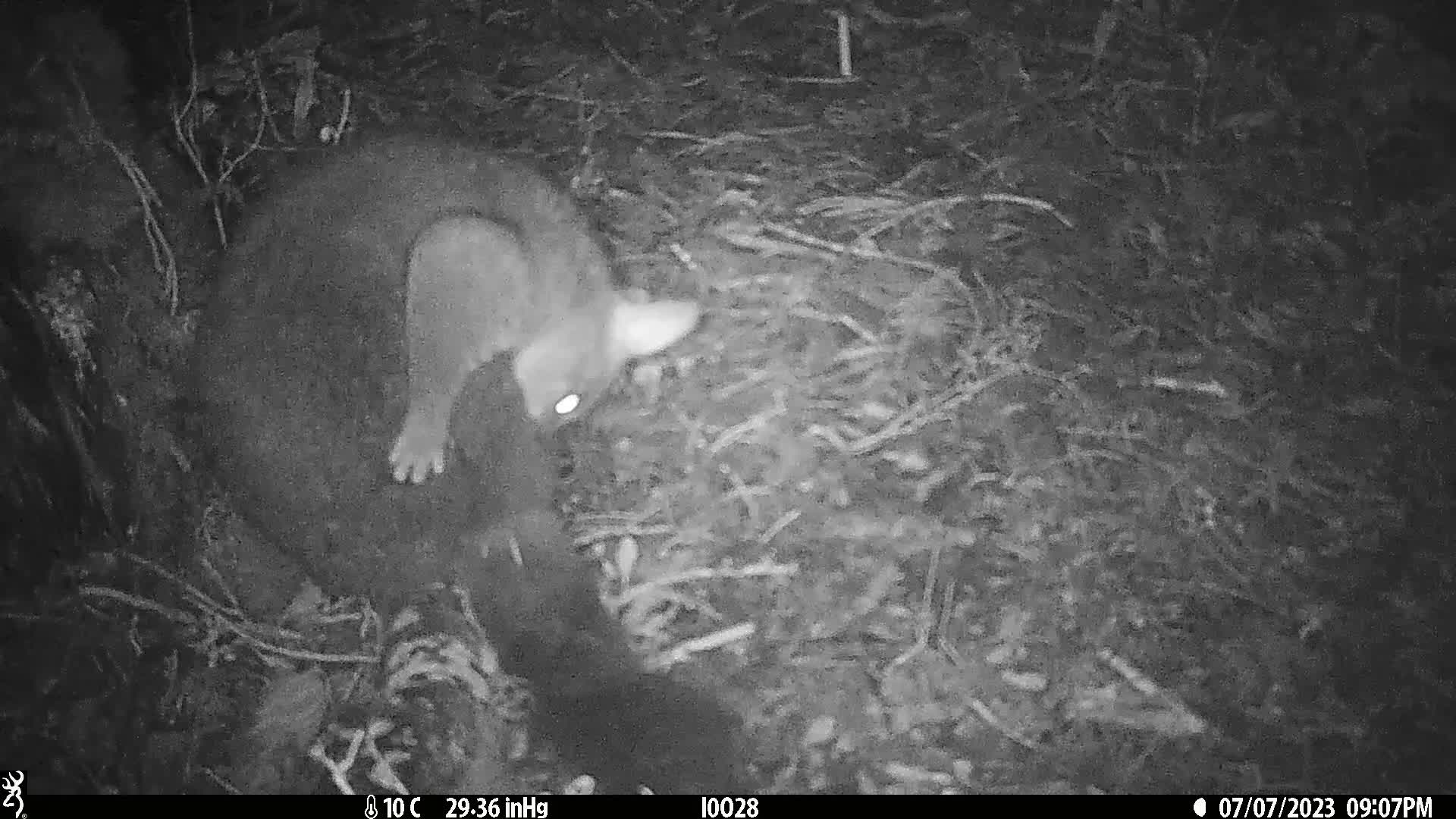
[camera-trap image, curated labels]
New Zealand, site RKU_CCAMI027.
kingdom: Animalia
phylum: Chordata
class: Mammalia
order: Diprotodontia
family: Phalangeridae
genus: Trichosurus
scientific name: Trichosurus vulpecula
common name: common brushtail possum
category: possum